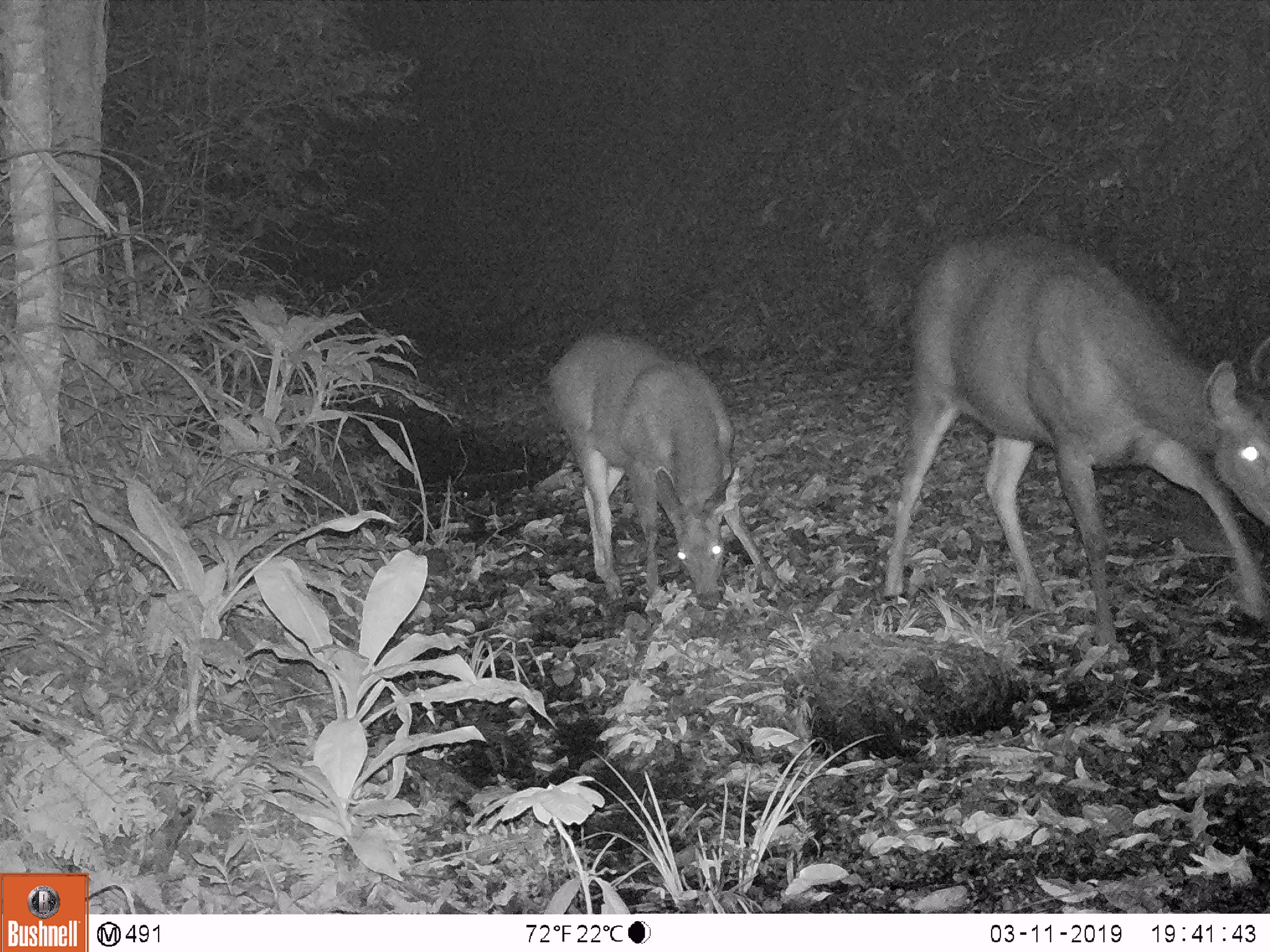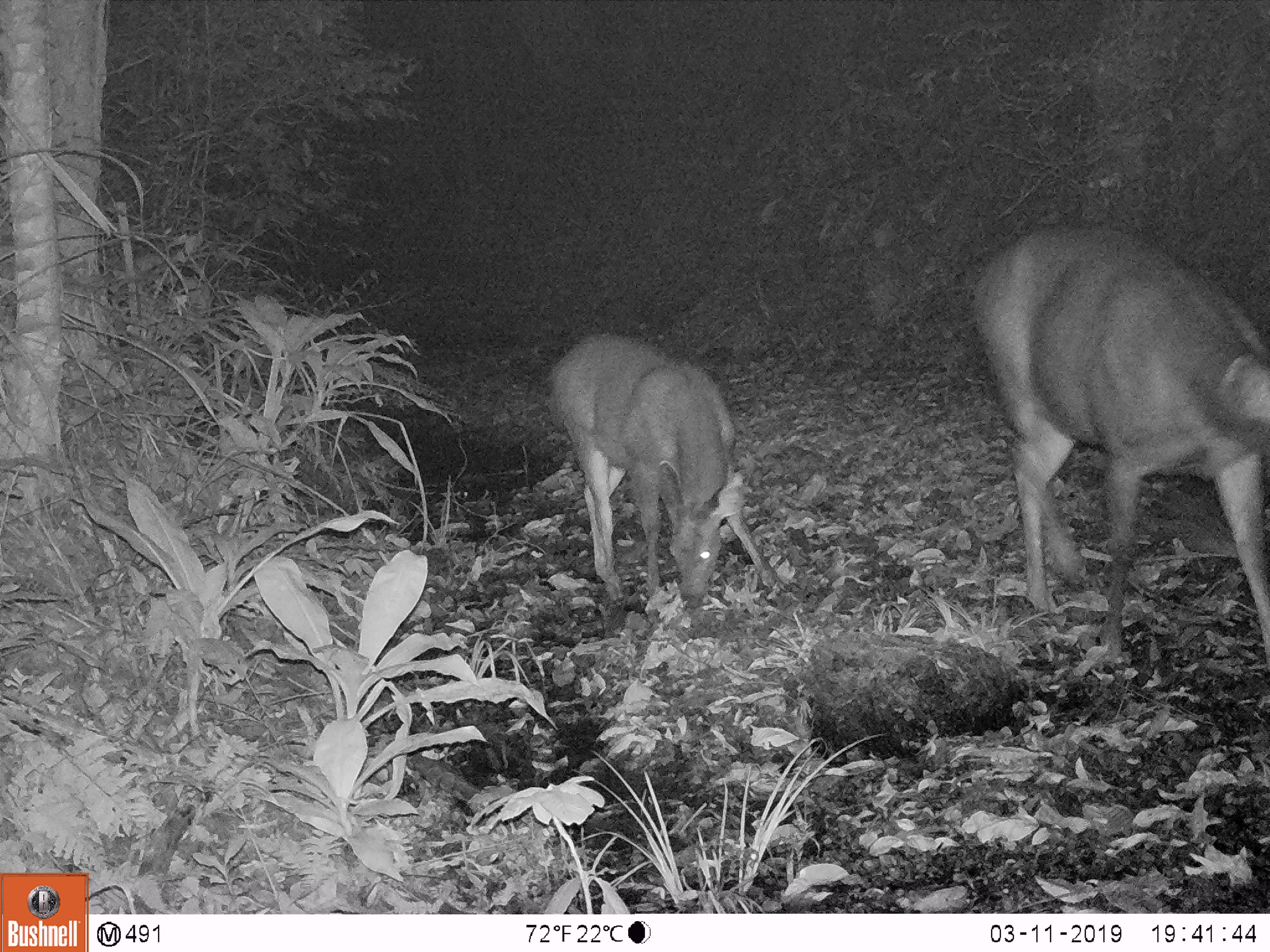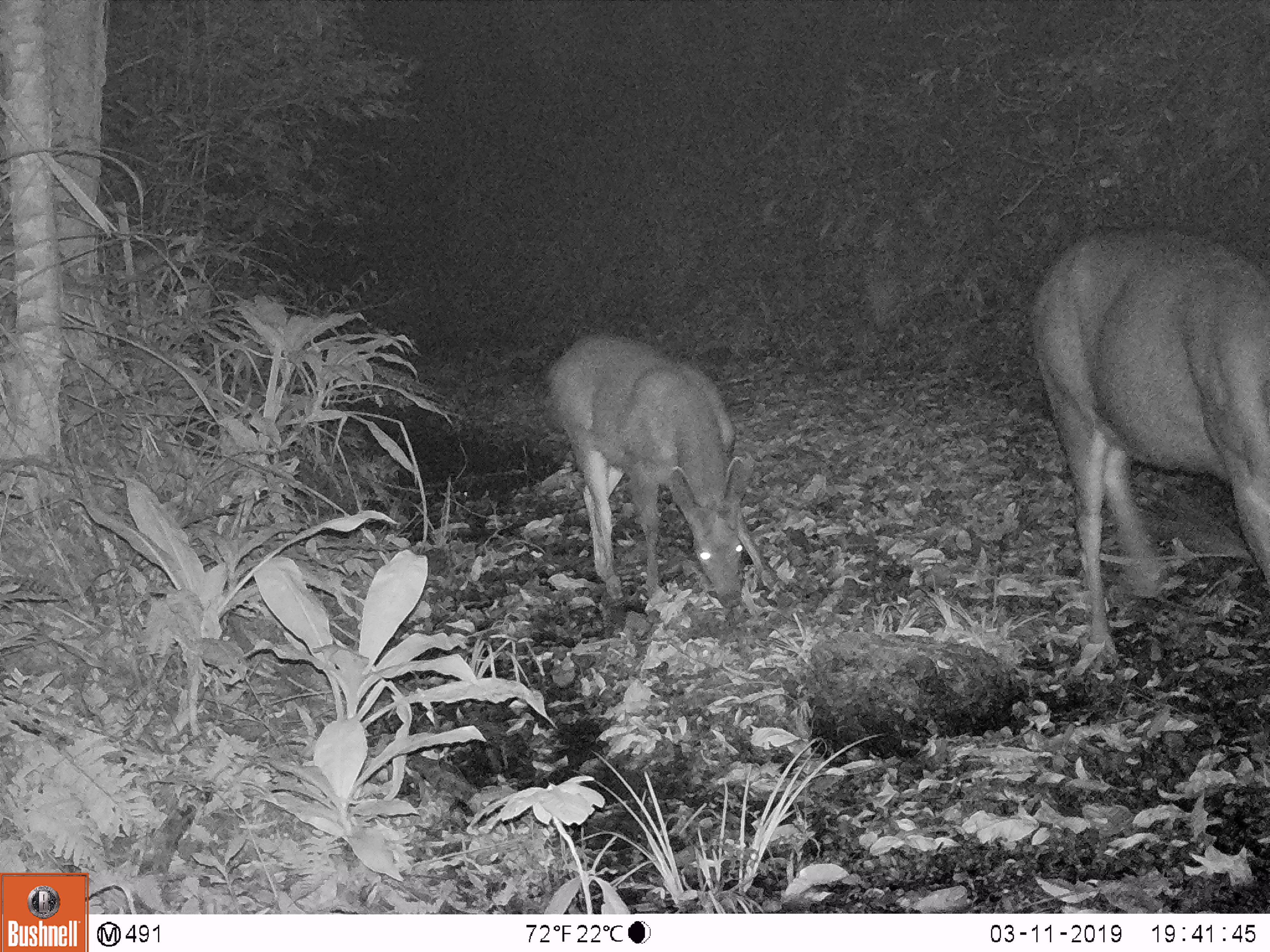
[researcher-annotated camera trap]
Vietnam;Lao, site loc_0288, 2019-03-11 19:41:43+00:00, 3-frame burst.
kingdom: Animalia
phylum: Chordata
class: Mammalia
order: Artiodactyla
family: Cervidae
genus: Rusa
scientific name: Rusa unicolor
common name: sambar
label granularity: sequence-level